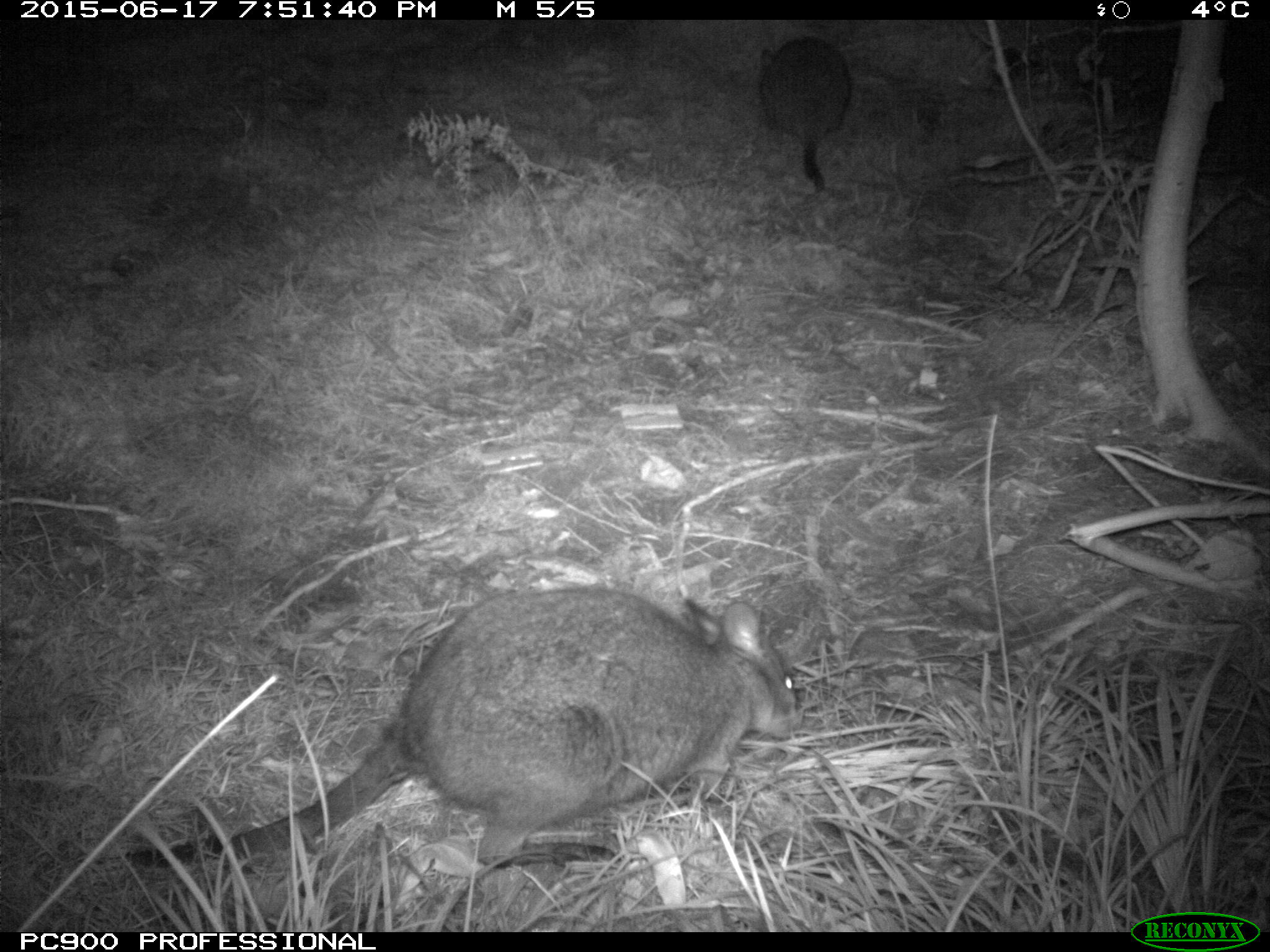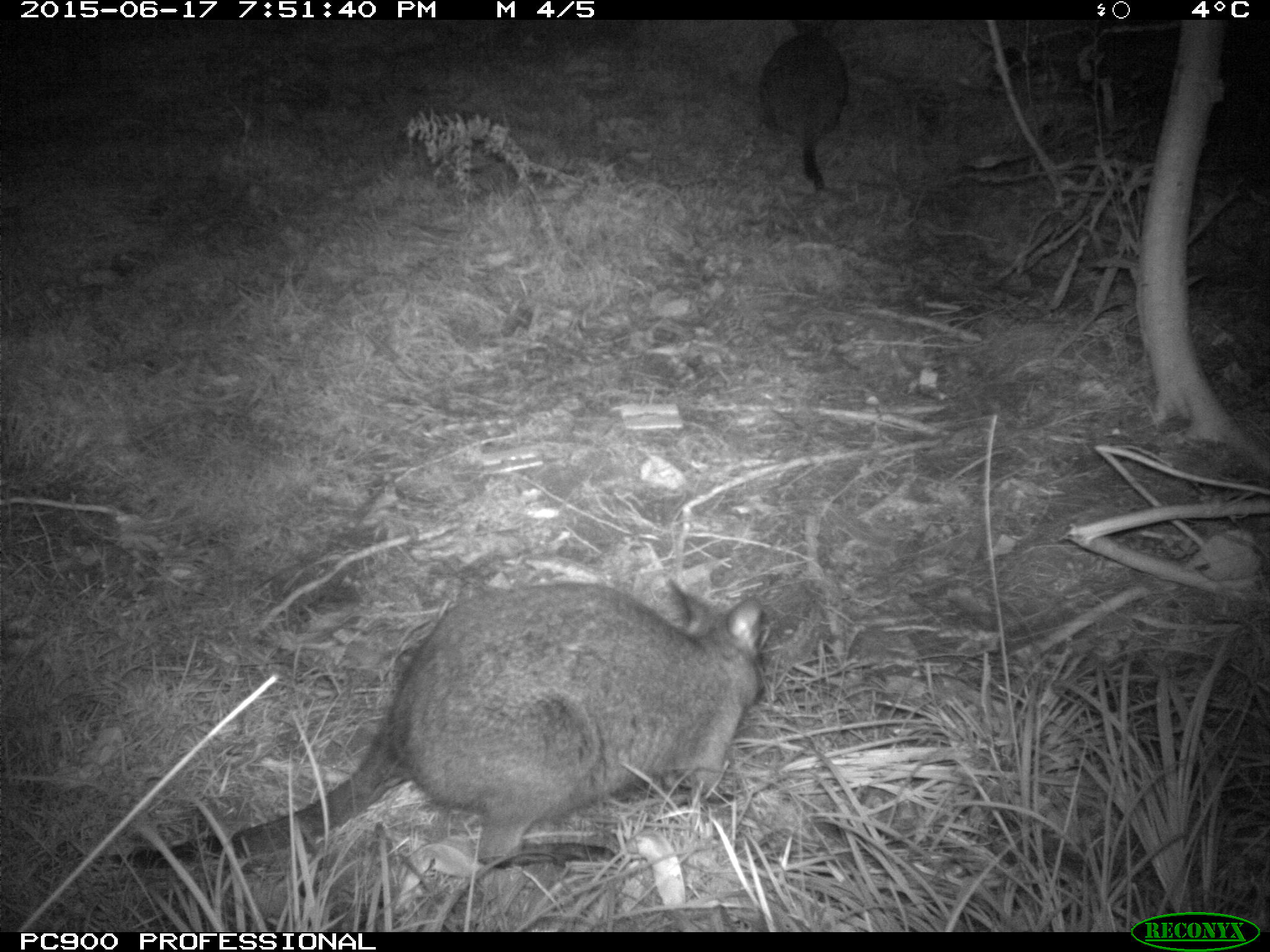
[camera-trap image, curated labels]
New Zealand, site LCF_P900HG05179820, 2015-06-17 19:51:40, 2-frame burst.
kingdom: Animalia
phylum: Chordata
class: Mammalia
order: Diprotodontia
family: Macropodidae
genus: Notamacropus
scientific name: Notamacropus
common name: wallaby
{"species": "wallaby (Notamacropus)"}